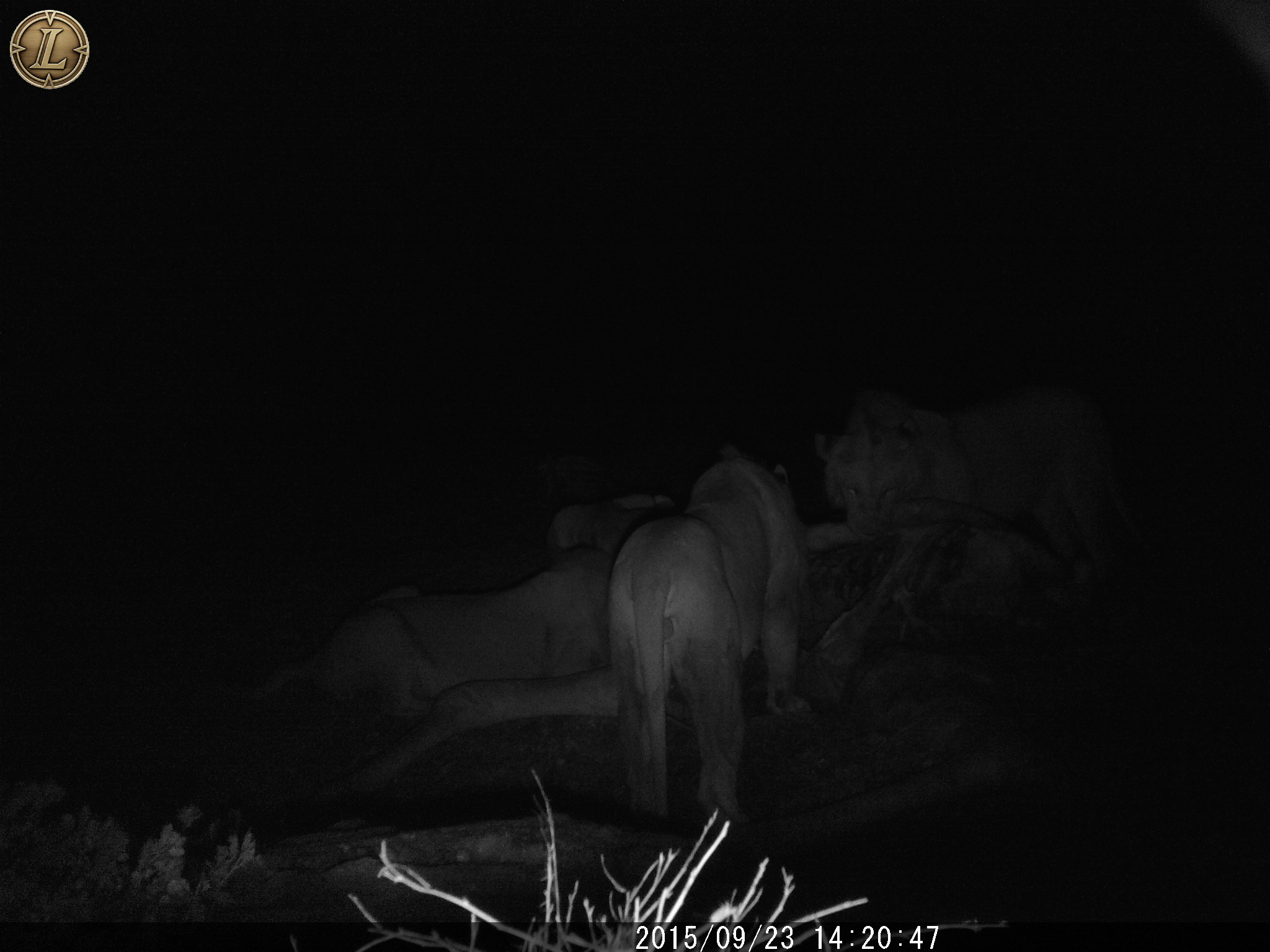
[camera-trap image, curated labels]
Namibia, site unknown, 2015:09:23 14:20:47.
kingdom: Animalia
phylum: Chordata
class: Mammalia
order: Carnivora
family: Felidae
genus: Panthera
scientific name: Panthera leo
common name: lion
Panthera leo (lion).